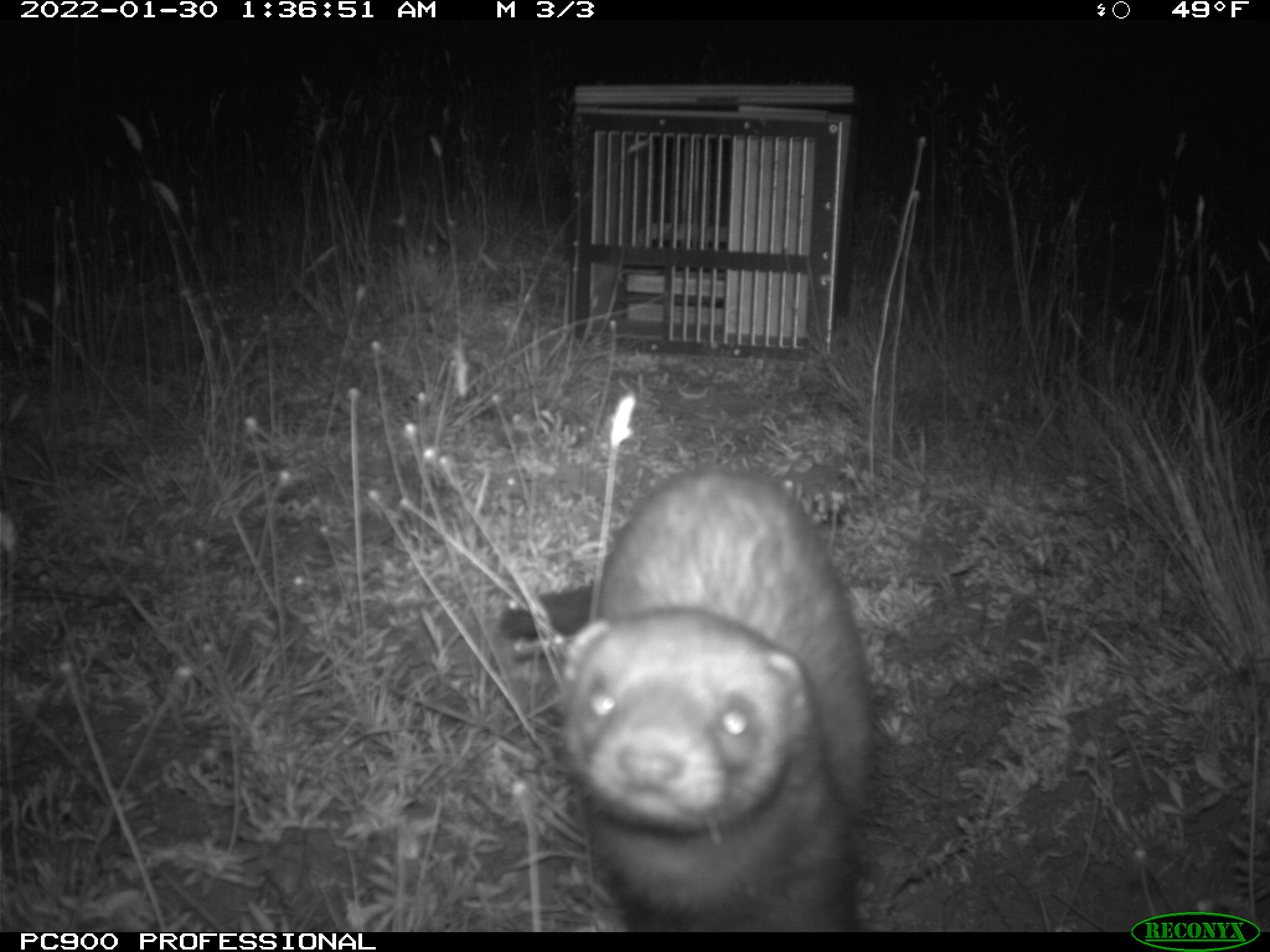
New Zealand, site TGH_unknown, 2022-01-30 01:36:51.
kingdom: Animalia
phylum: Chordata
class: Mammalia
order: Carnivora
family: Mustelidae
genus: Mustela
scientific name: Mustela furo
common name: ferret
Ferret (Mustela furo).